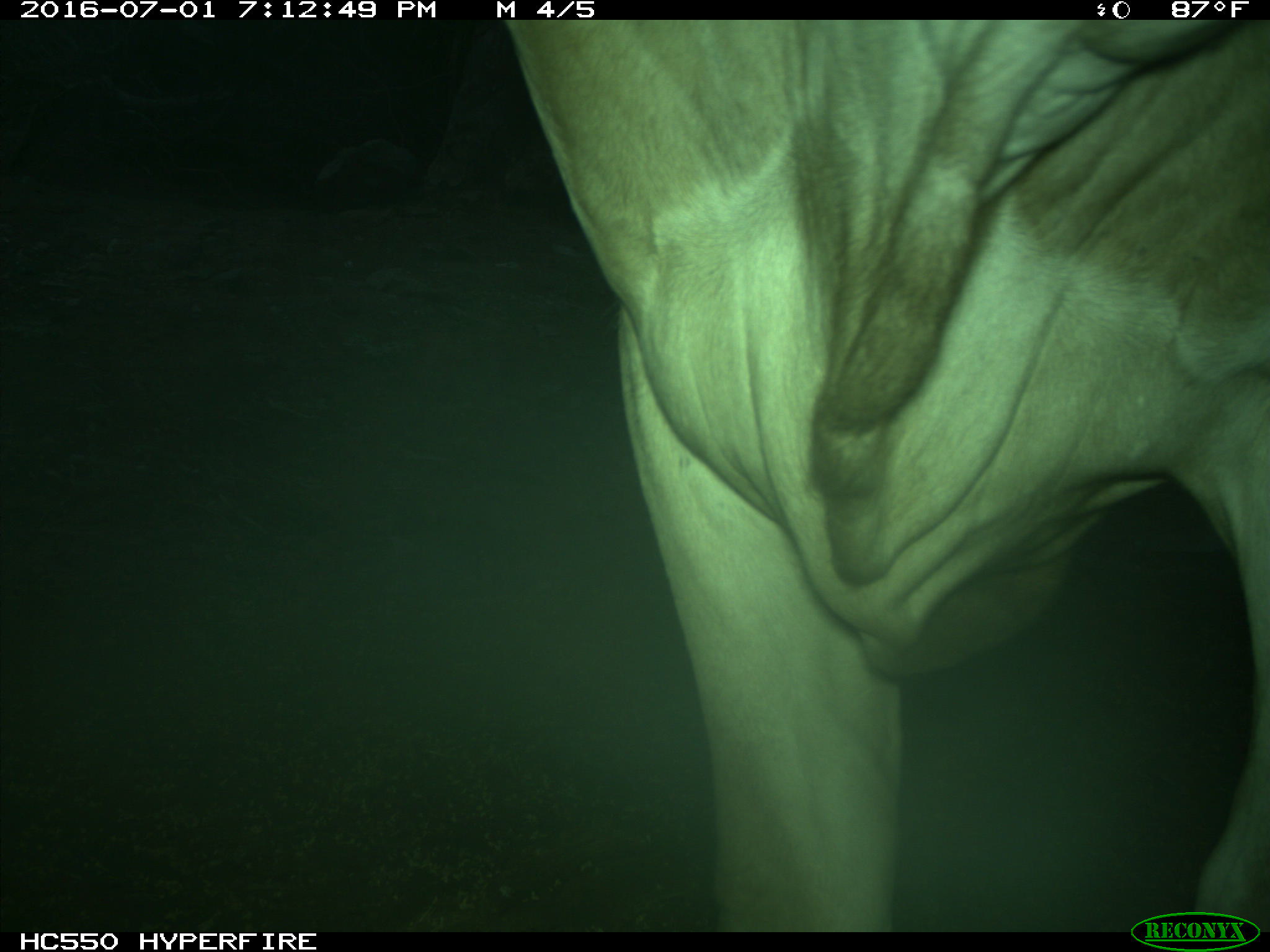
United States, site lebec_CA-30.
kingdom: Animalia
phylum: Chordata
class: Mammalia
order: Artiodactyla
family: Bovidae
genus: Bos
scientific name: Bos taurus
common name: domestic cow